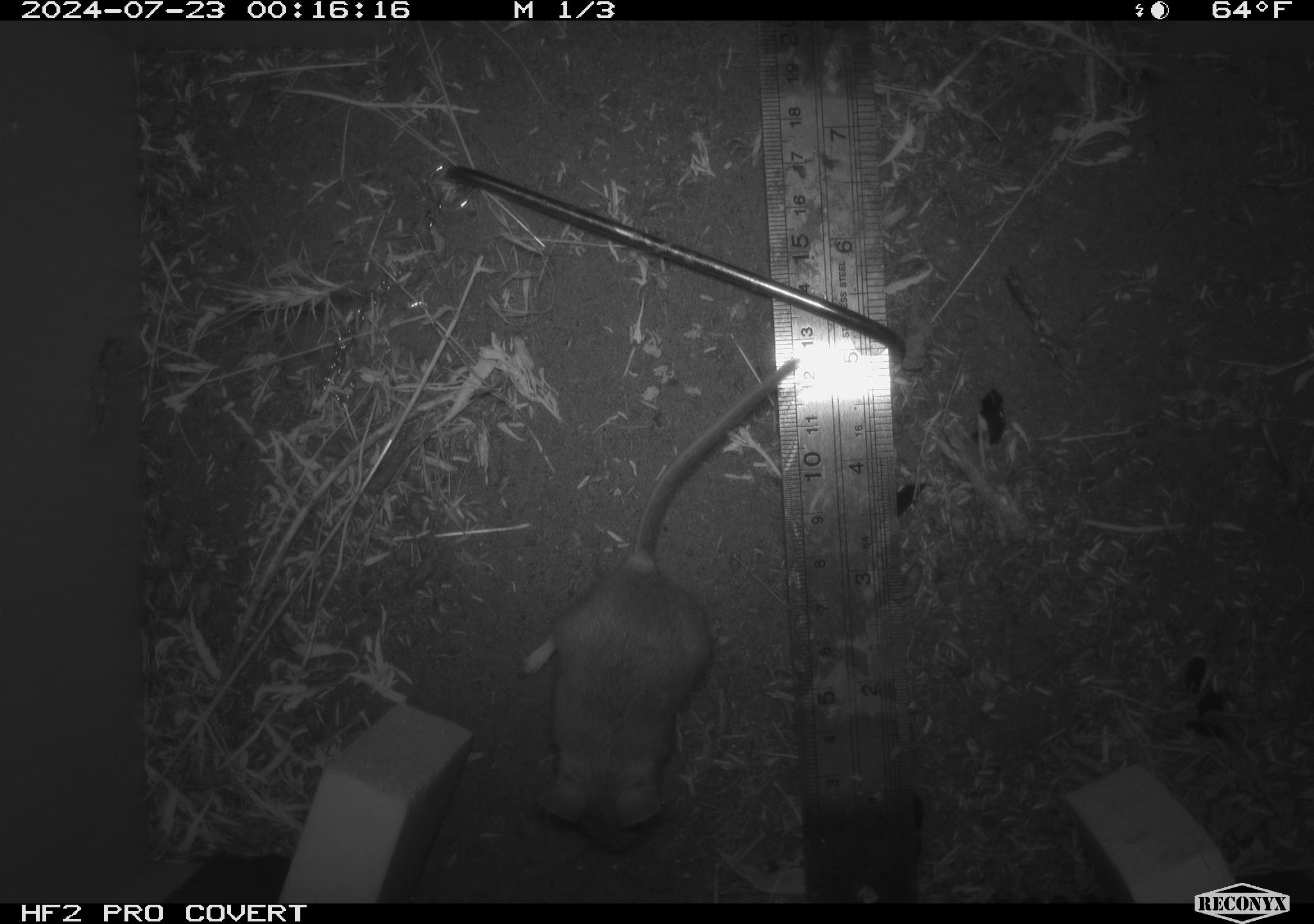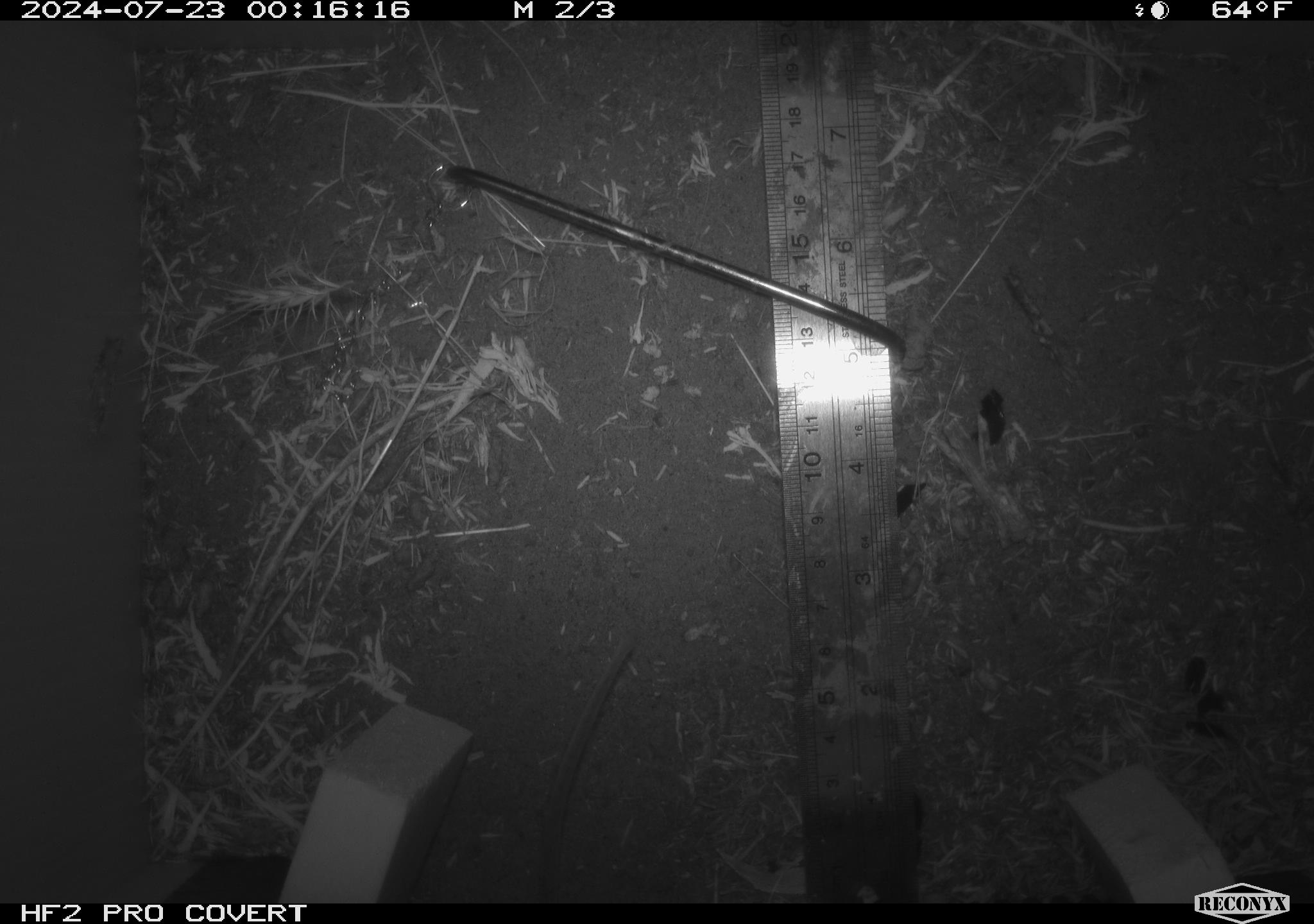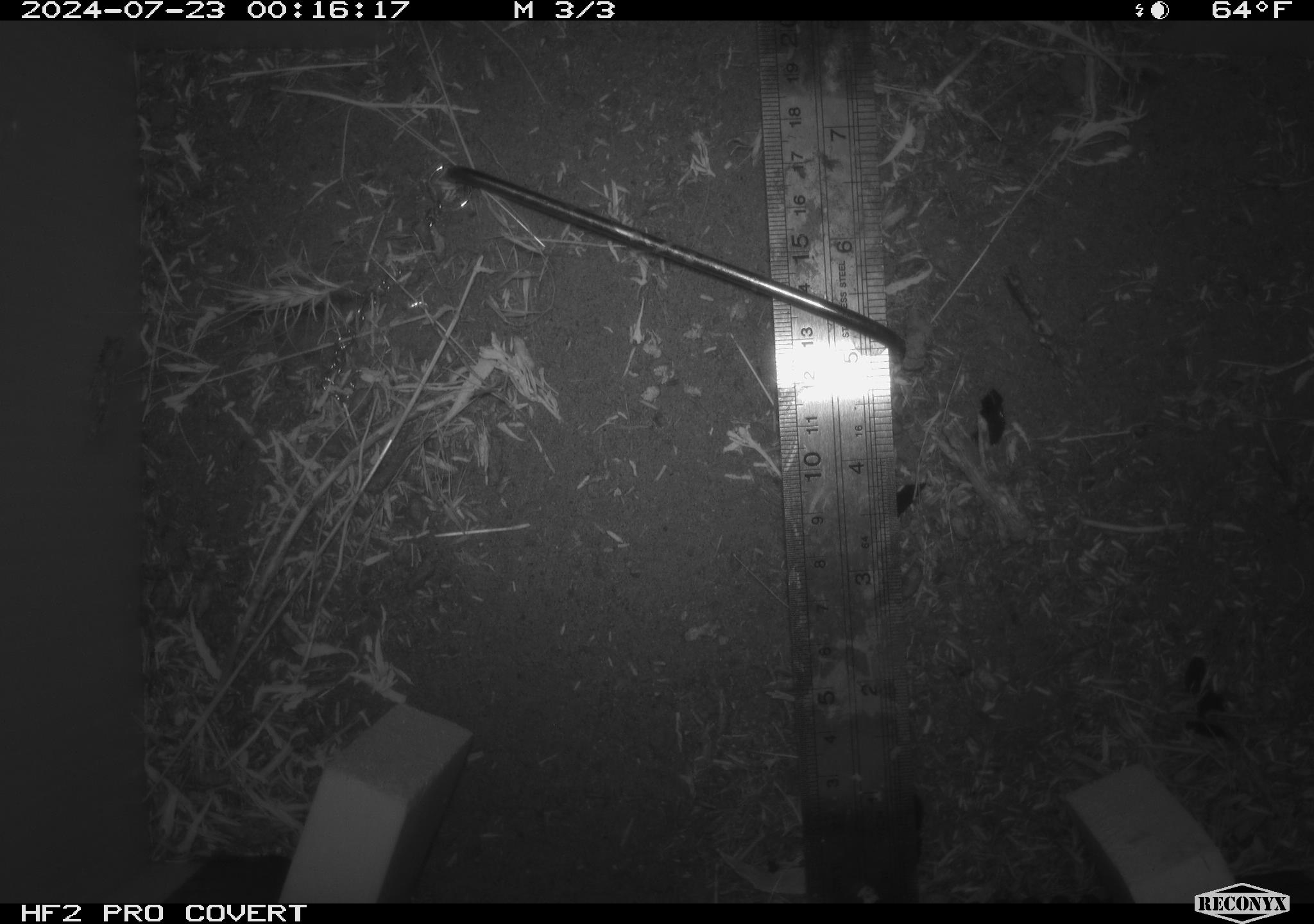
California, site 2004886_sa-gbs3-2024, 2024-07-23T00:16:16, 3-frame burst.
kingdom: Animalia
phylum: Chordata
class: Mammalia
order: Rodentia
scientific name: Rodentia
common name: mouse species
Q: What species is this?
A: Mouse species (Rodentia).